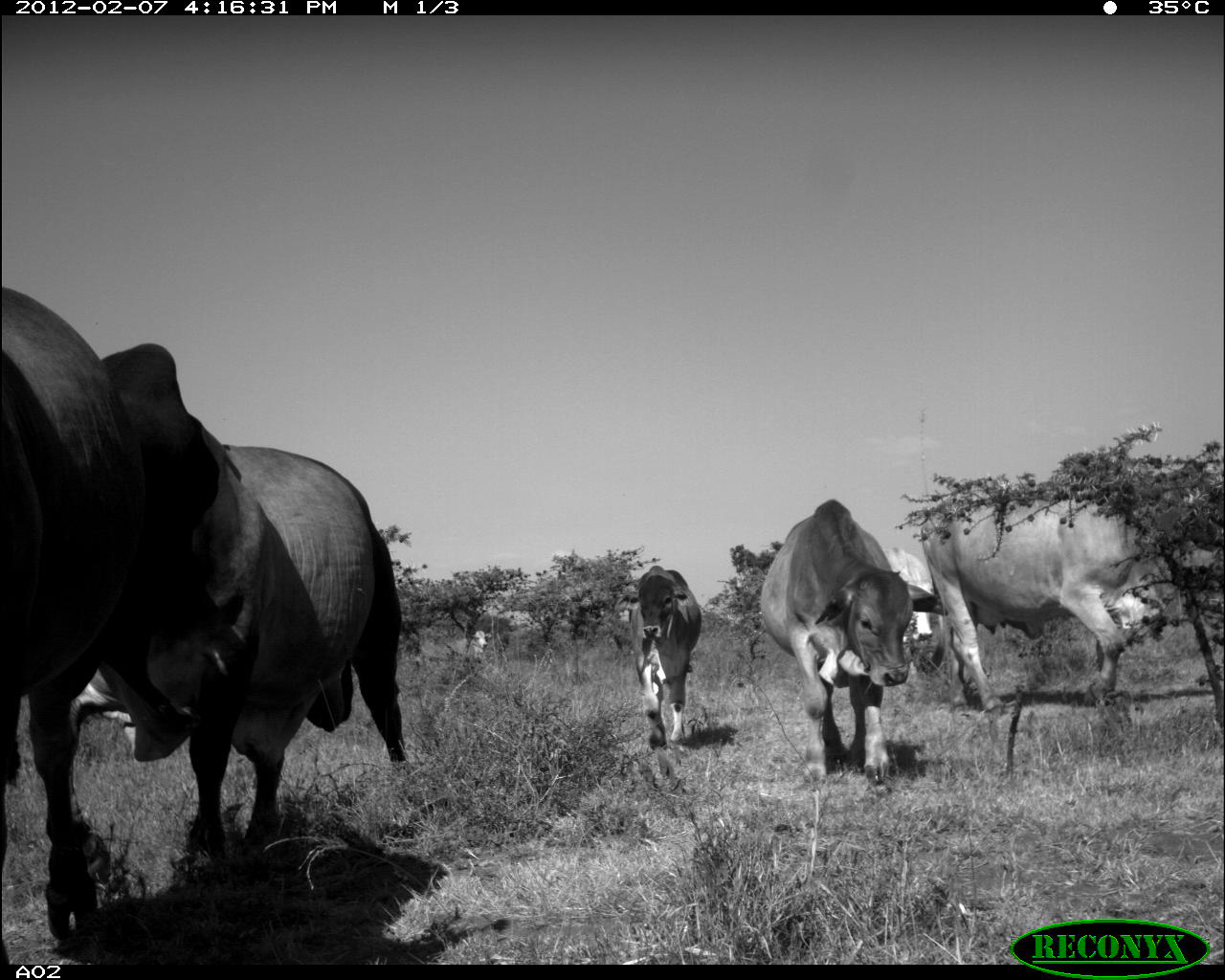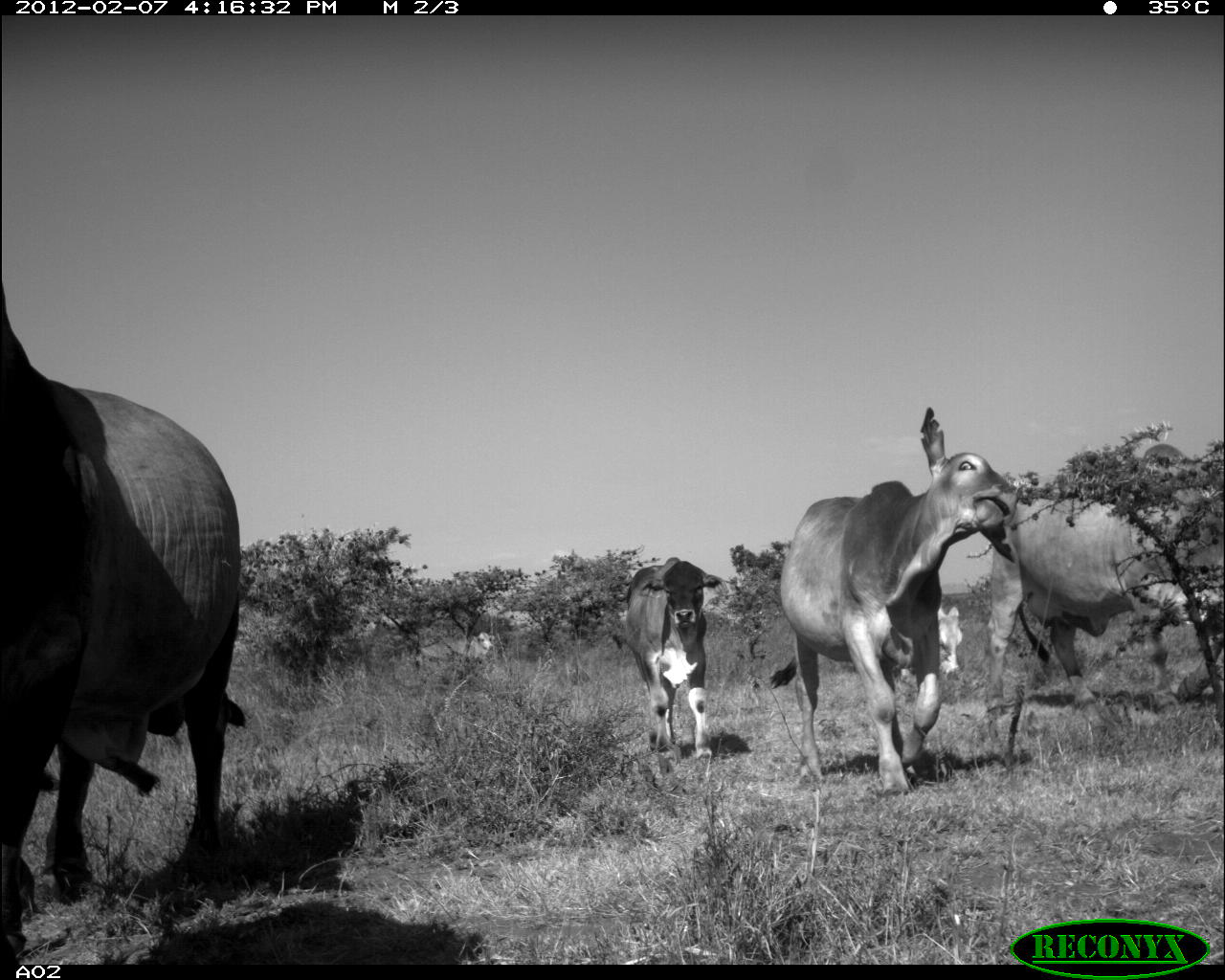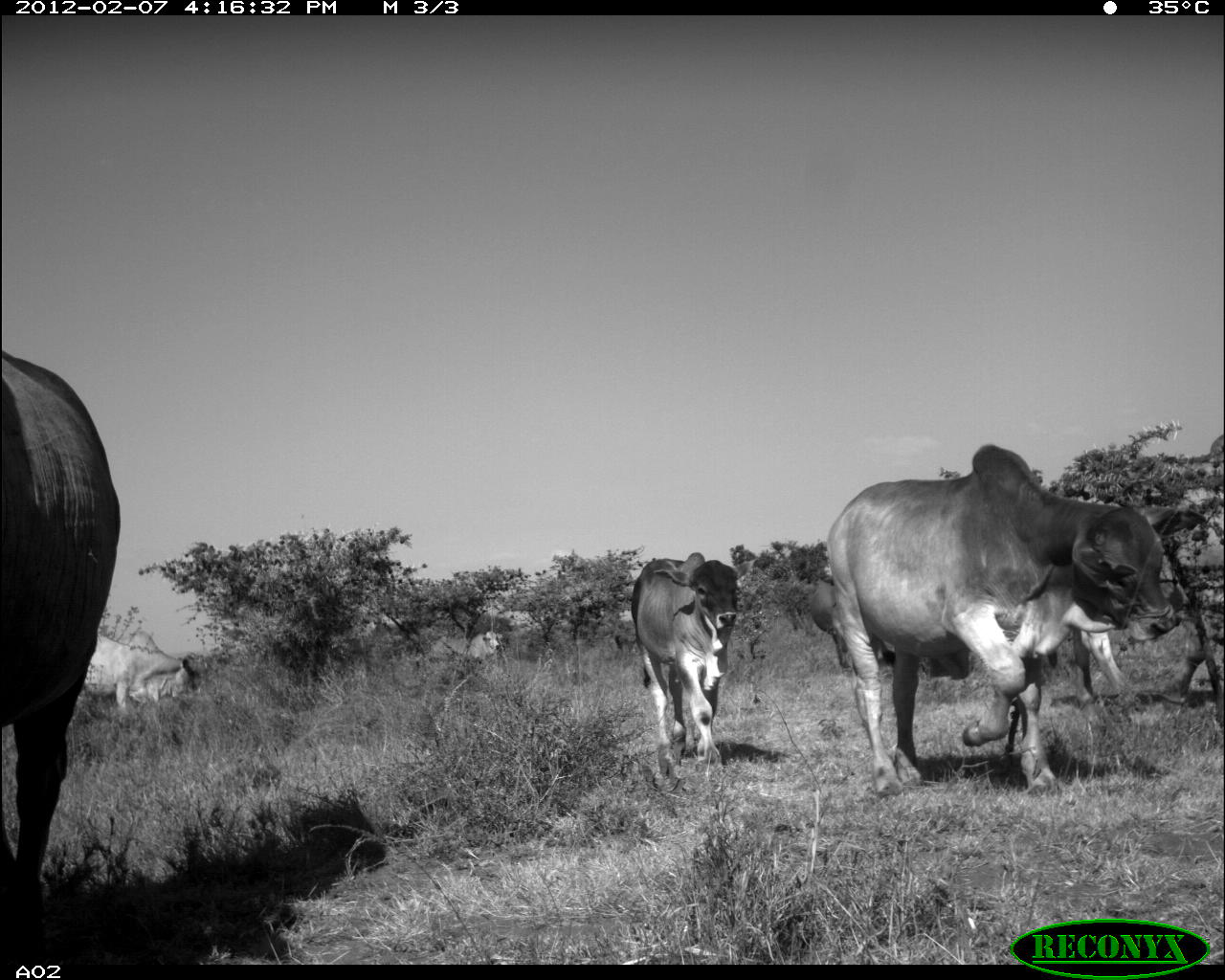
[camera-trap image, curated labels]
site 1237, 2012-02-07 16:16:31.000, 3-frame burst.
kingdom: Animalia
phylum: Chordata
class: Mammalia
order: Artiodactyla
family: Bovidae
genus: Bos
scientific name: Bos taurus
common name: domestic cattle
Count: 7.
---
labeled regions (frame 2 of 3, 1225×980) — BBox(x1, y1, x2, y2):
bos taurus: BBox(0, 282, 249, 958); BBox(760, 398, 1017, 800); BBox(980, 441, 1225, 719); BBox(621, 556, 721, 760); BBox(900, 602, 966, 697)